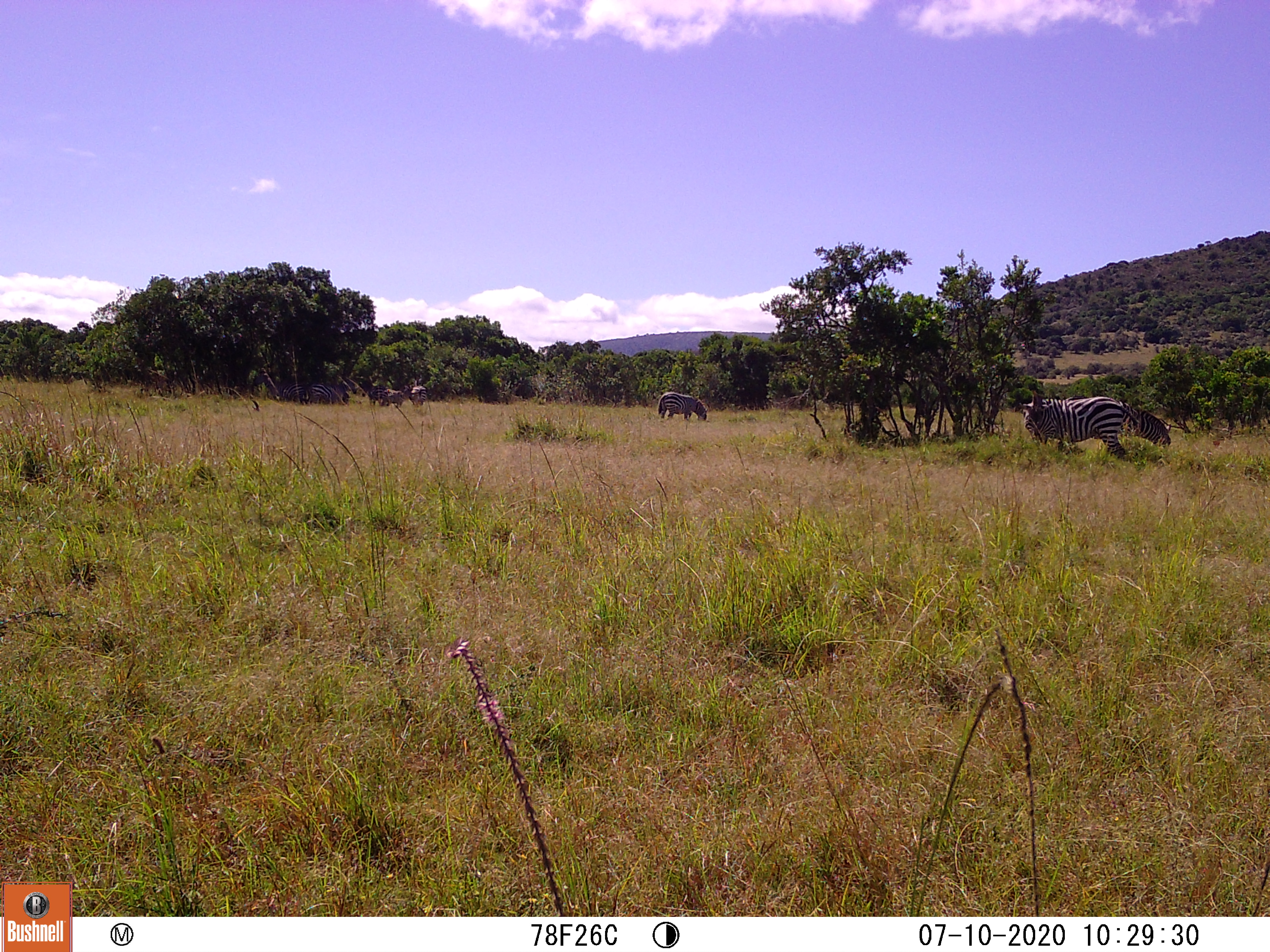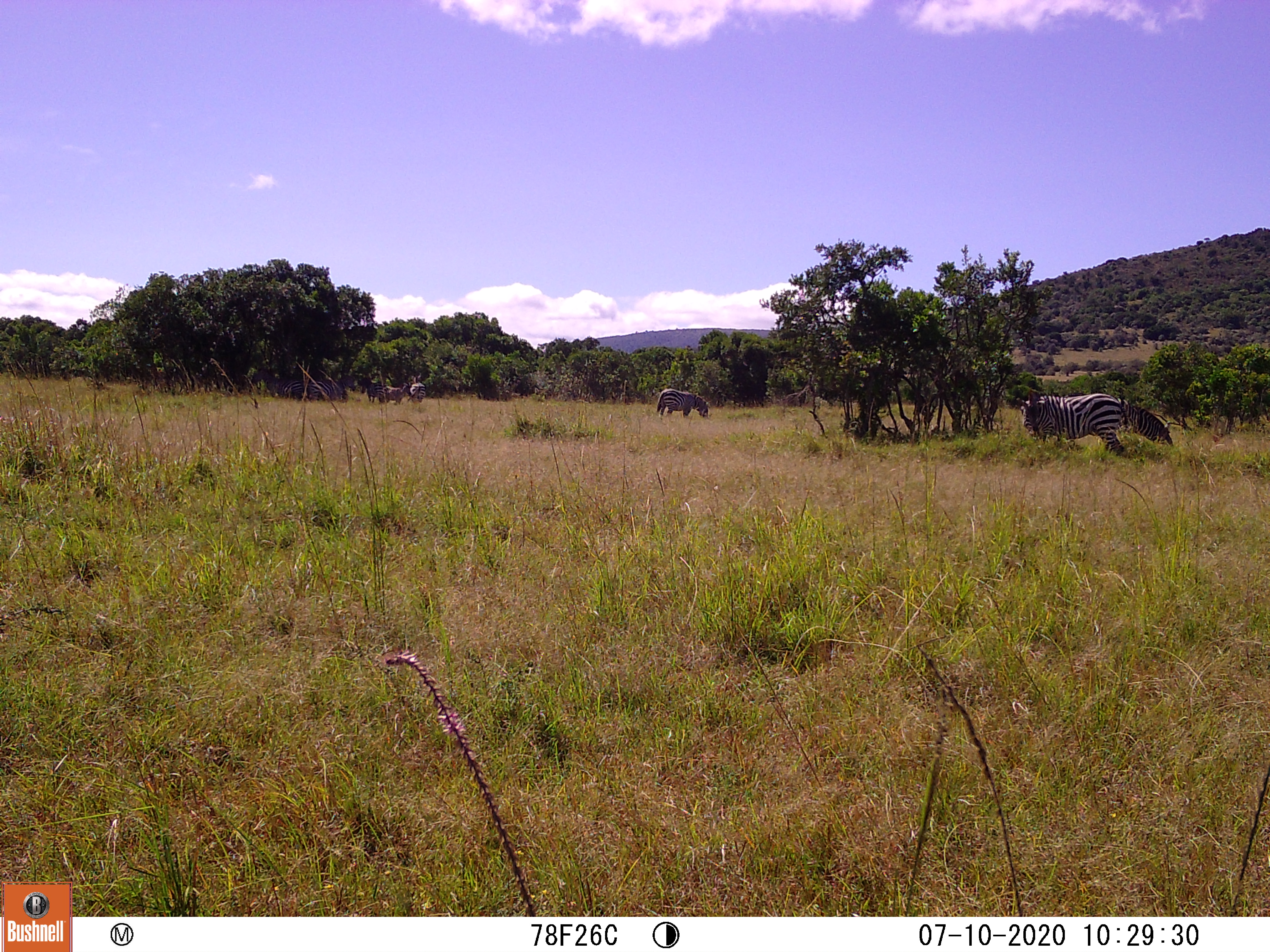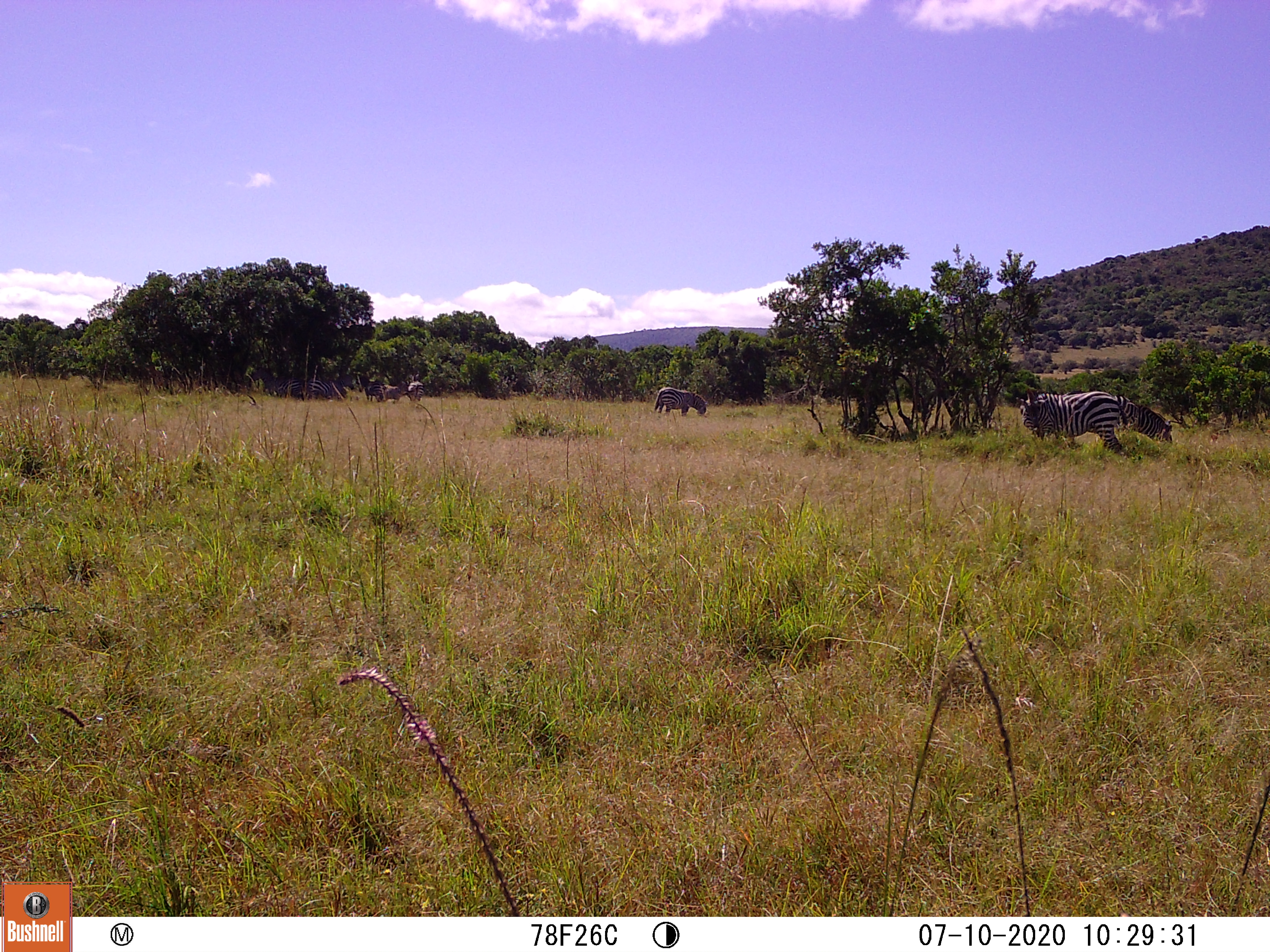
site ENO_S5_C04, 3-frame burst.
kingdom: Animalia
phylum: Chordata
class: Mammalia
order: Perissodactyla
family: Equidae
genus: Equus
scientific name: Equus quagga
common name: plains zebra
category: zebraplains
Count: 8.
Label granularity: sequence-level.